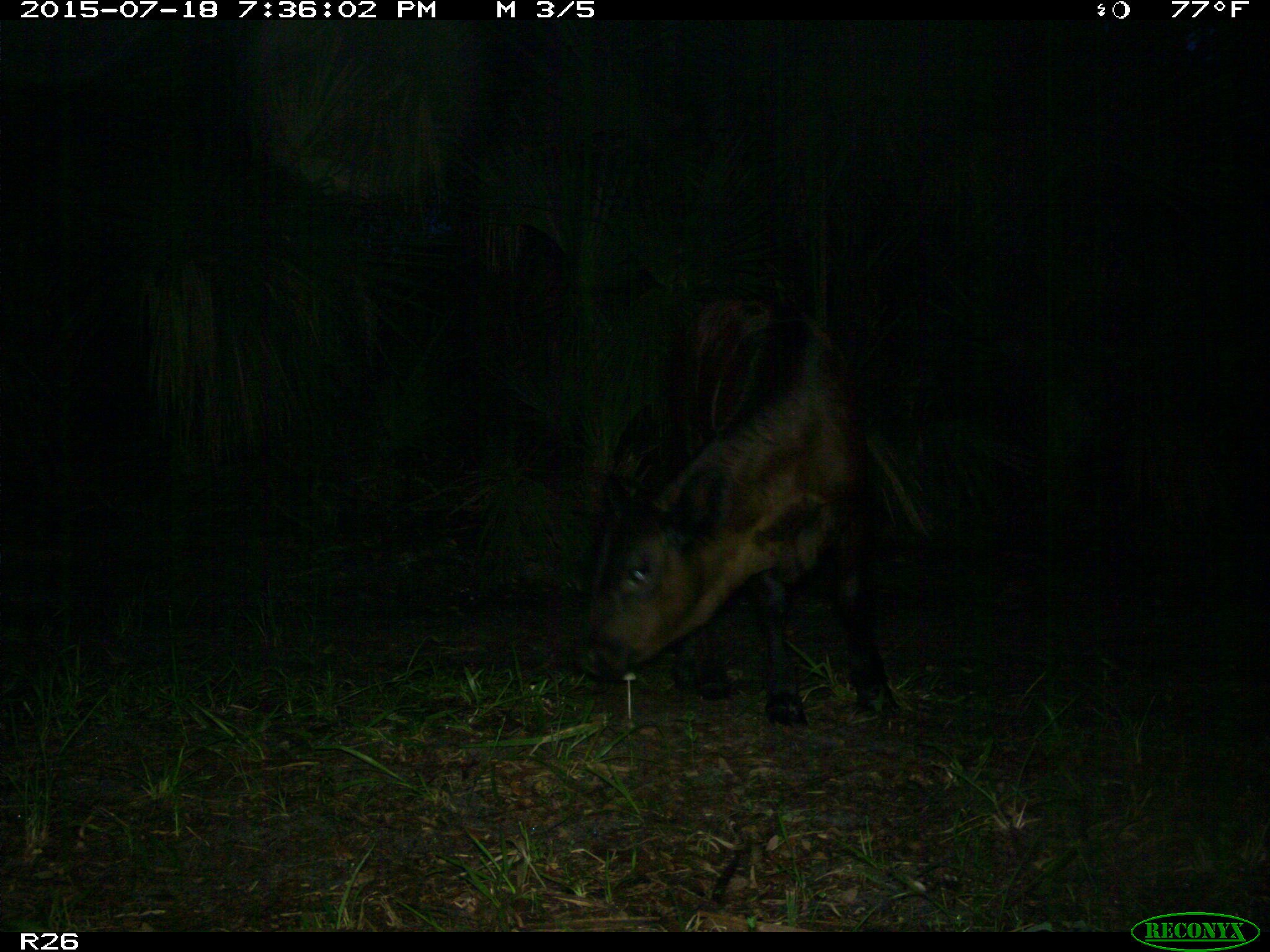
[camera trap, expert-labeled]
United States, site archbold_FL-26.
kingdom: Animalia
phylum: Chordata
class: Mammalia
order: Artiodactyla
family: Bovidae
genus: Bos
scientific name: Bos taurus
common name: domestic cow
Bos taurus (domestic cow).